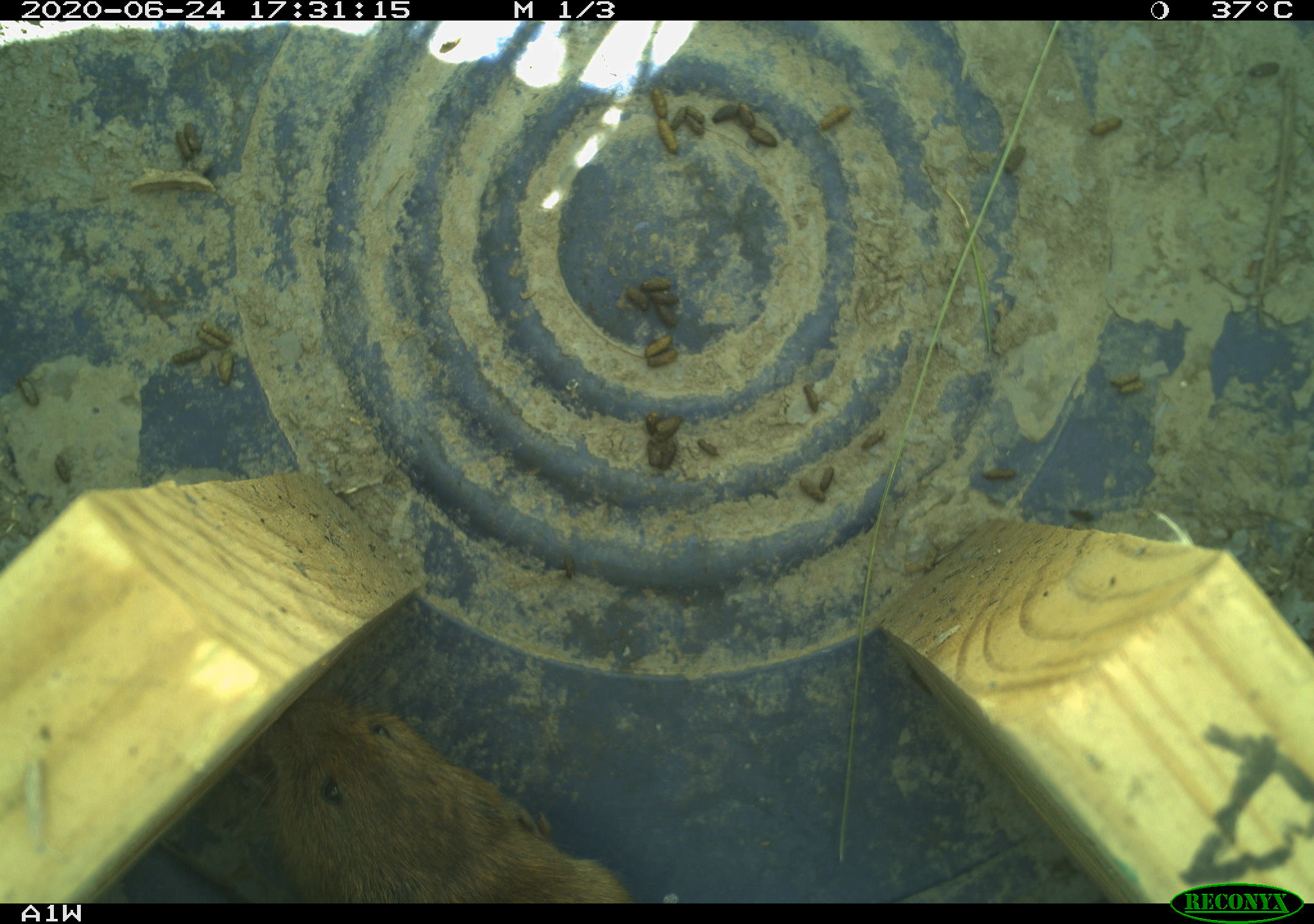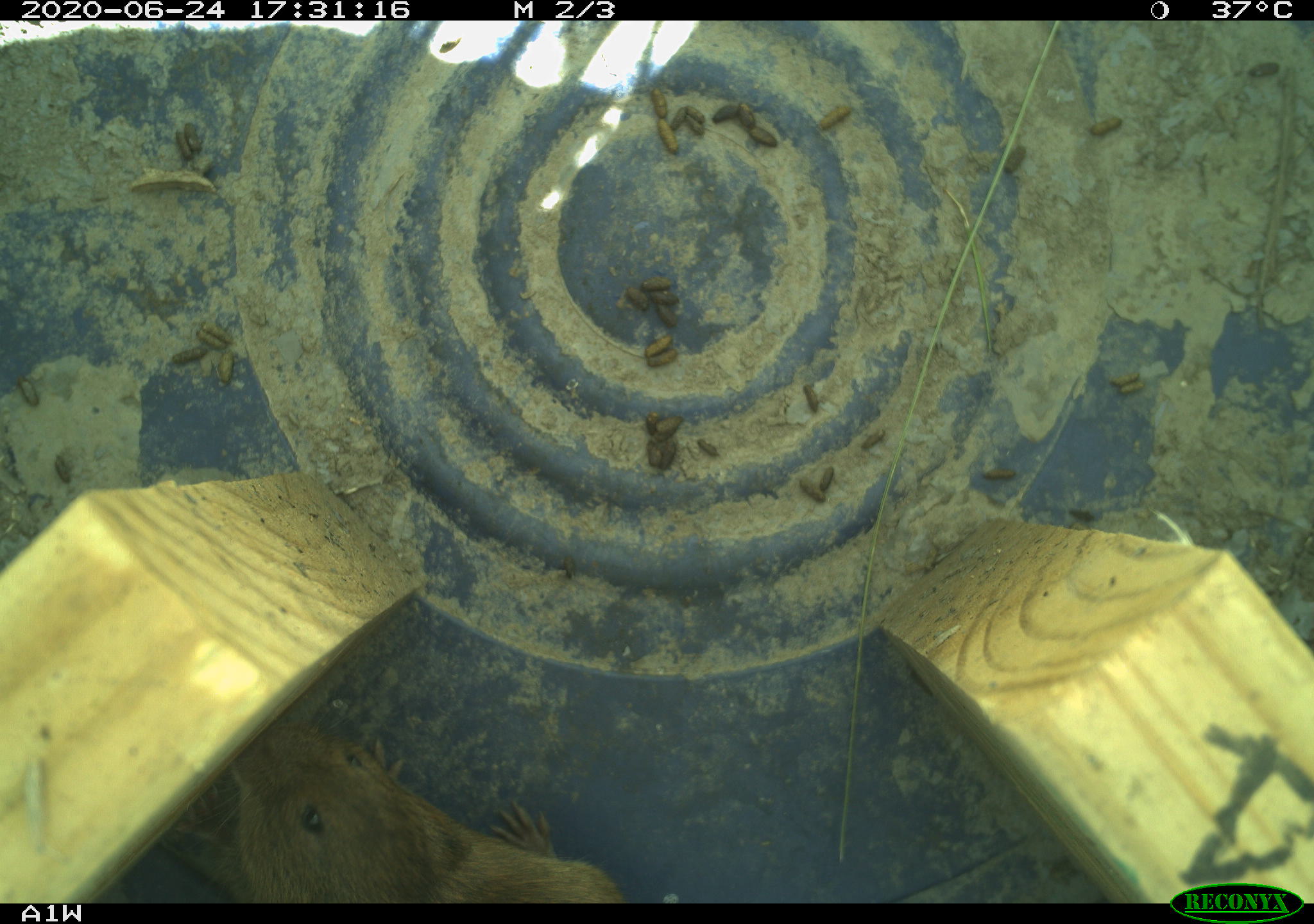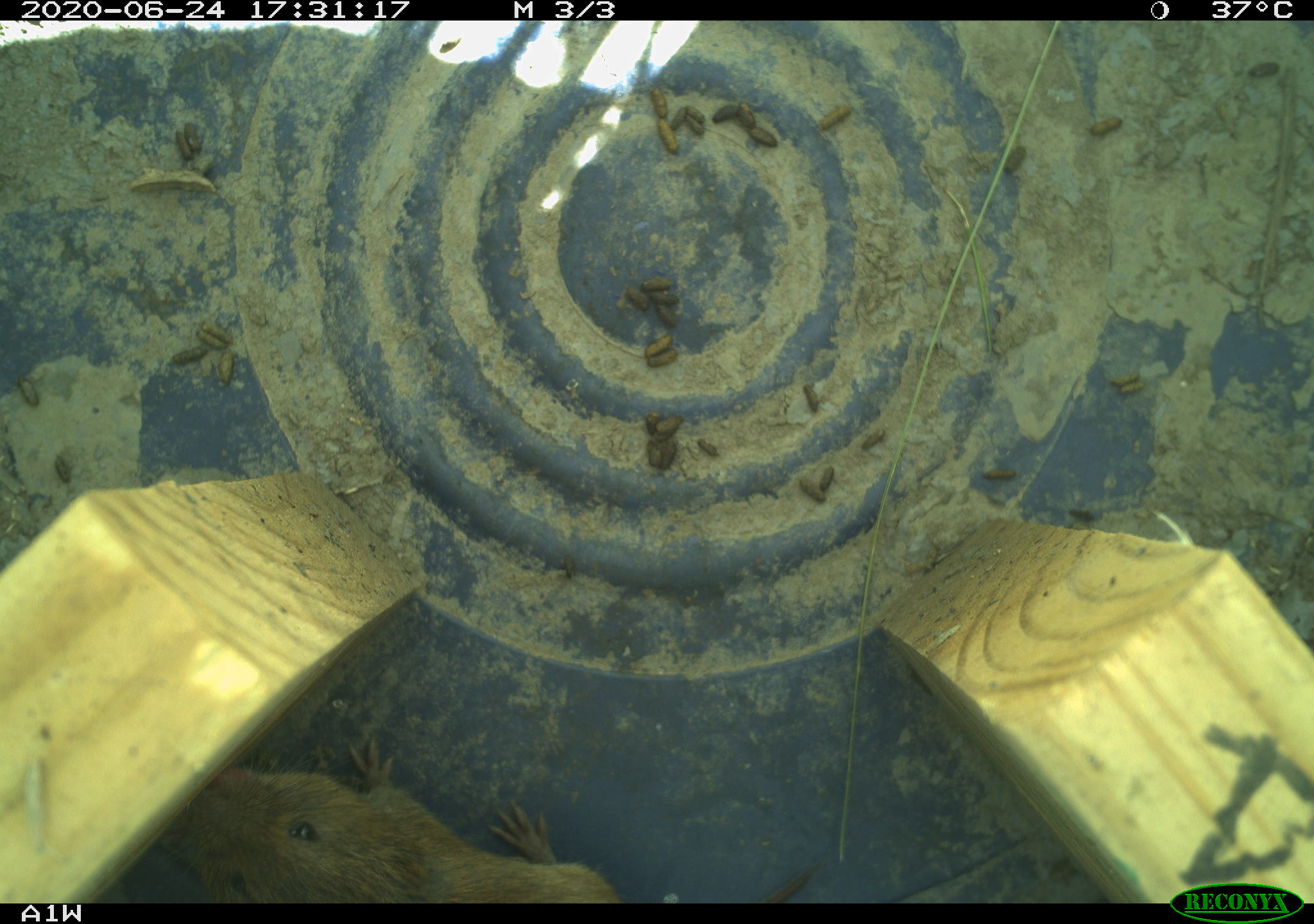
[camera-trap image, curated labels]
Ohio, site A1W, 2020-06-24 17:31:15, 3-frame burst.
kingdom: Animalia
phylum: Chordata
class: Mammalia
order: Rodentia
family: Cricetidae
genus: Microtus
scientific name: Microtus pennsylvanicus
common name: meadow vole